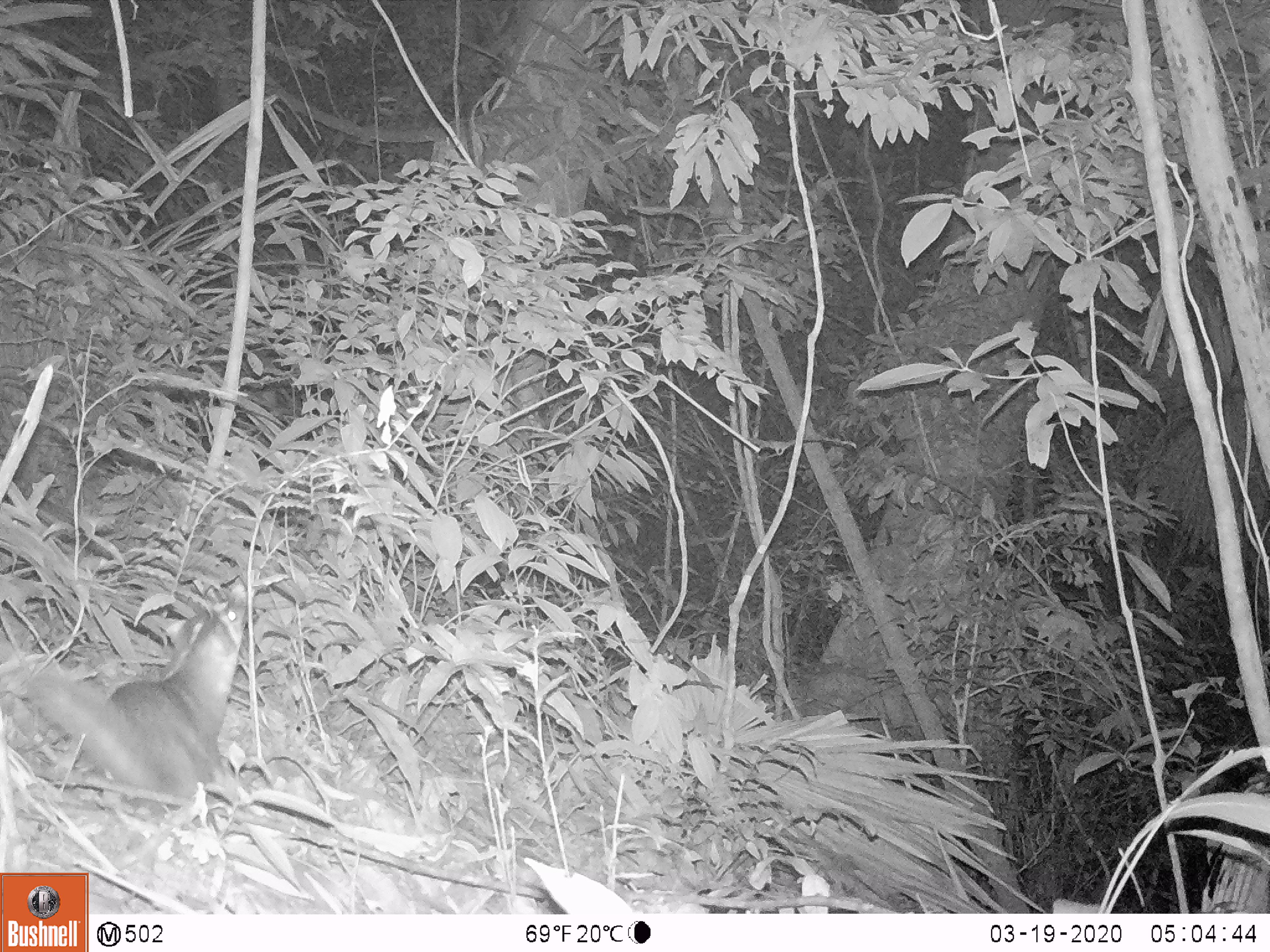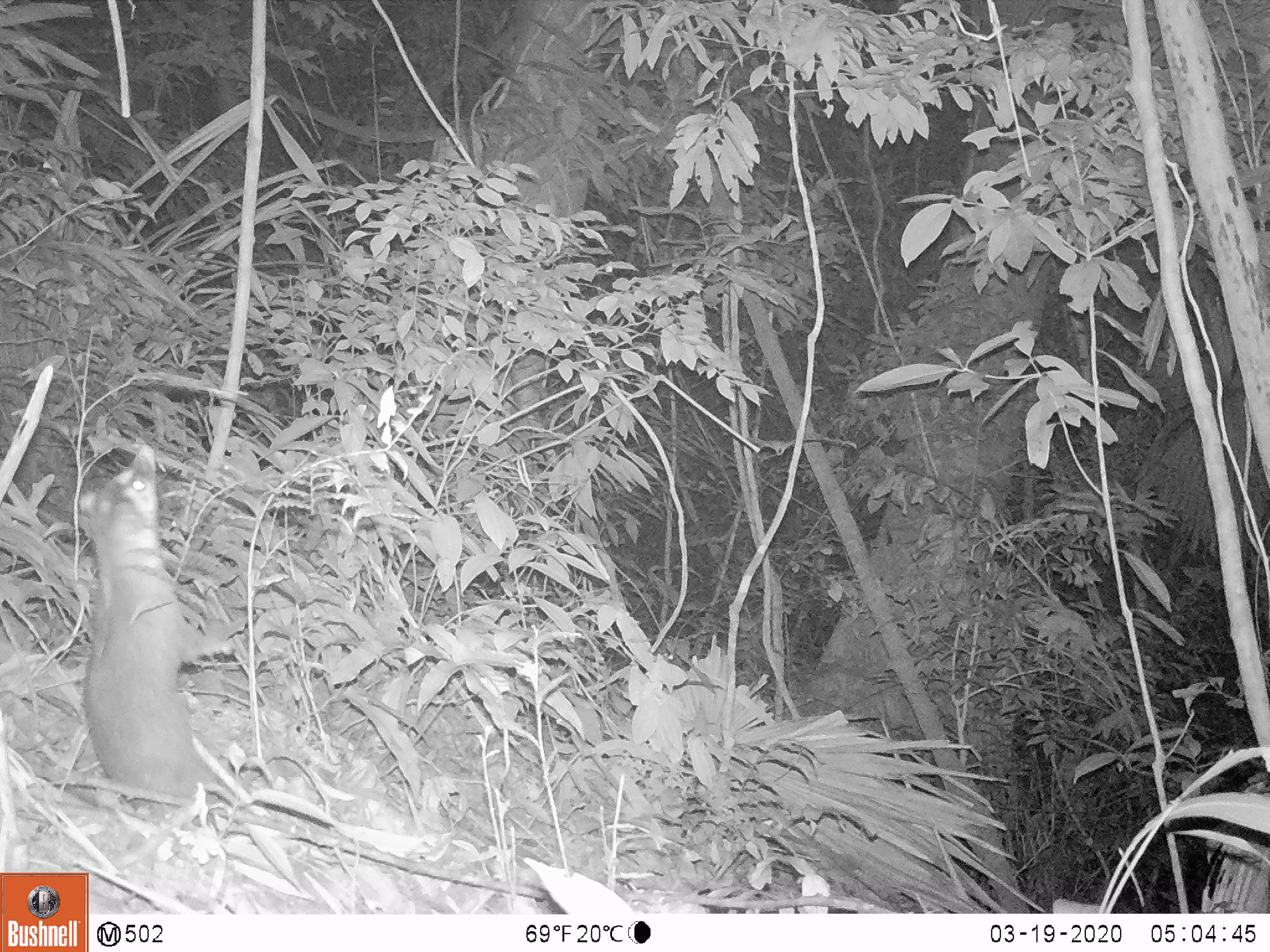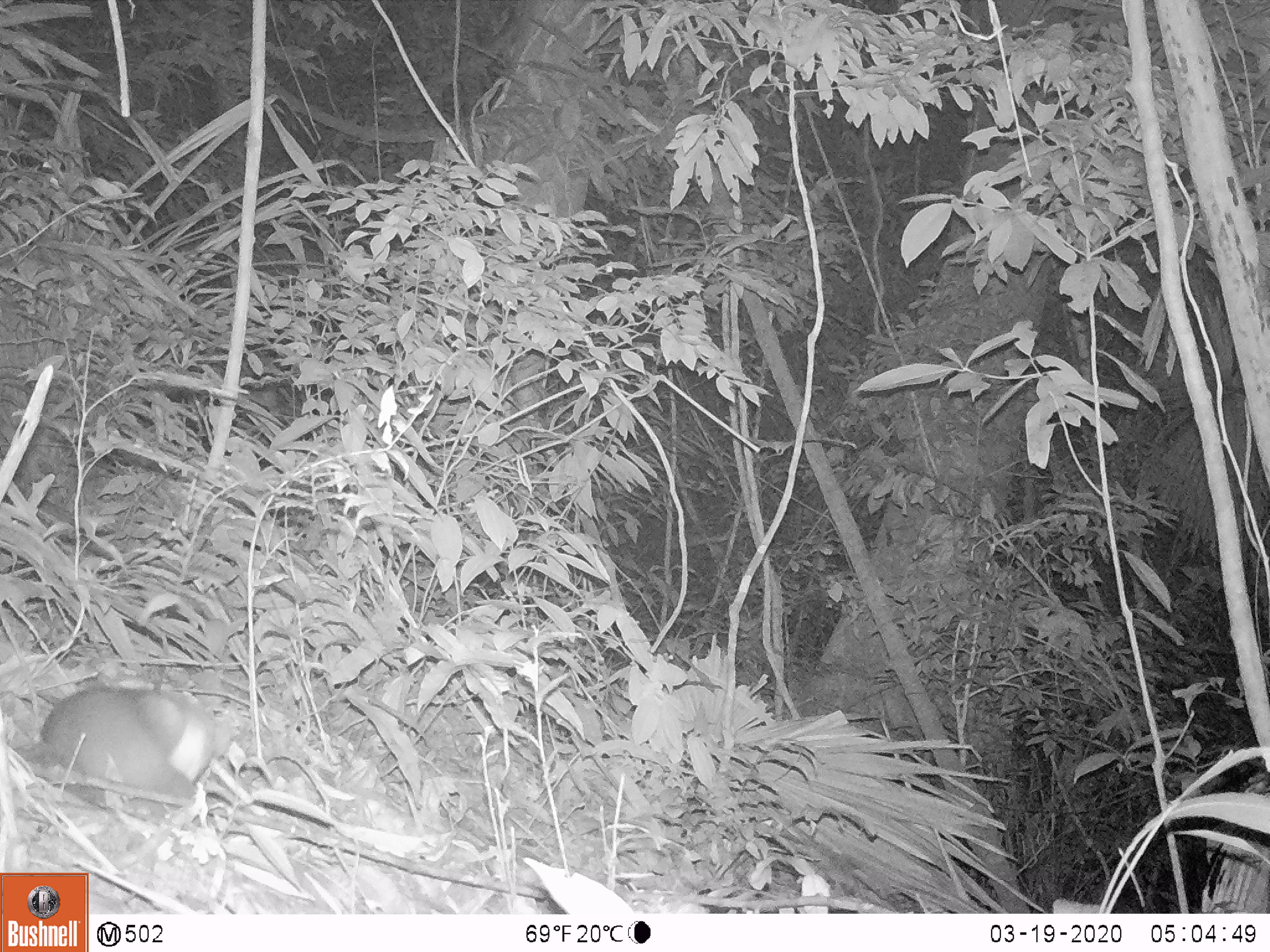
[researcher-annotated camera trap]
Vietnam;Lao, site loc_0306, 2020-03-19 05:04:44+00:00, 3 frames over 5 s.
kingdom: Animalia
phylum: Chordata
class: Mammalia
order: Carnivora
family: Mustelidae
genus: Melogale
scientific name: Melogale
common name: ferret badger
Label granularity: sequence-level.